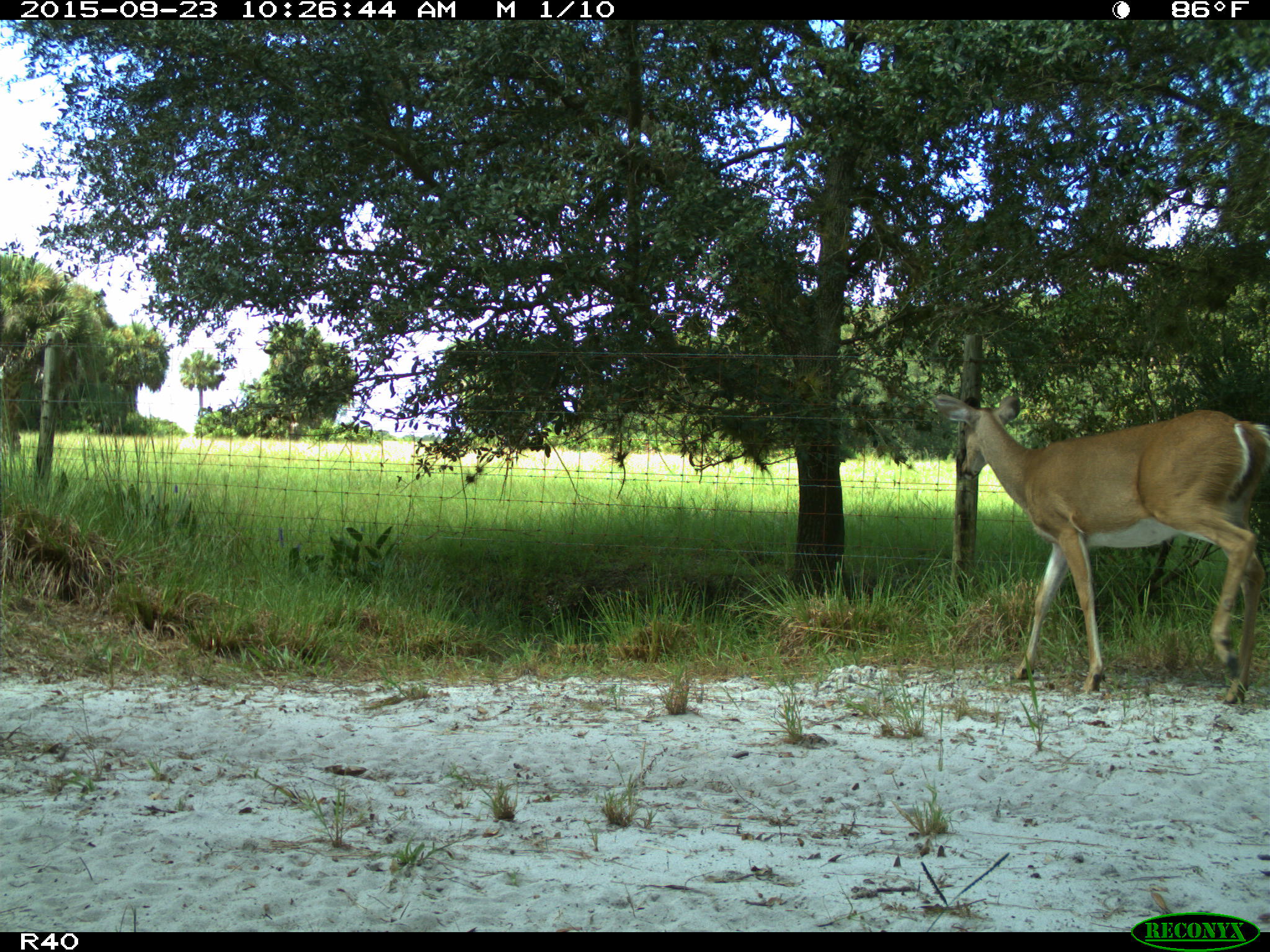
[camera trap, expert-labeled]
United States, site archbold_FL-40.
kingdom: Animalia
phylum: Chordata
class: Mammalia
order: Artiodactyla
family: Cervidae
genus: Odocoileus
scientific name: Odocoileus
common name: deer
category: unidentified deer